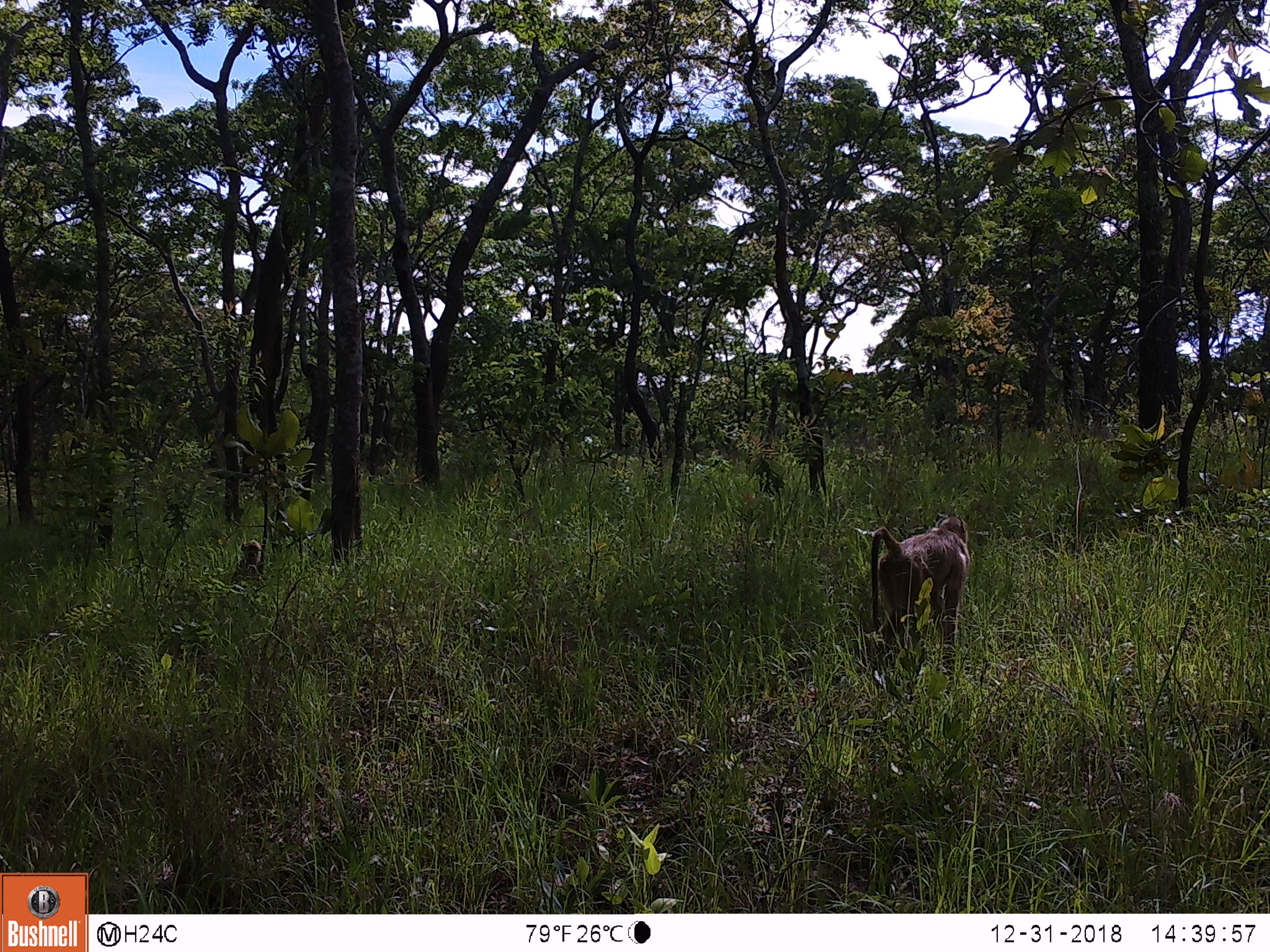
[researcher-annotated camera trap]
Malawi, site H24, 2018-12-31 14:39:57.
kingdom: Animalia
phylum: Chordata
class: Mammalia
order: Primates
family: Cercopithecidae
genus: Papio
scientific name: Papio cynocephalus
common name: yellow baboon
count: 2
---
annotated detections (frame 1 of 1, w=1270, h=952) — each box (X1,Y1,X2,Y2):
yellow baboon: (870,516,968,659); (226,540,265,584)